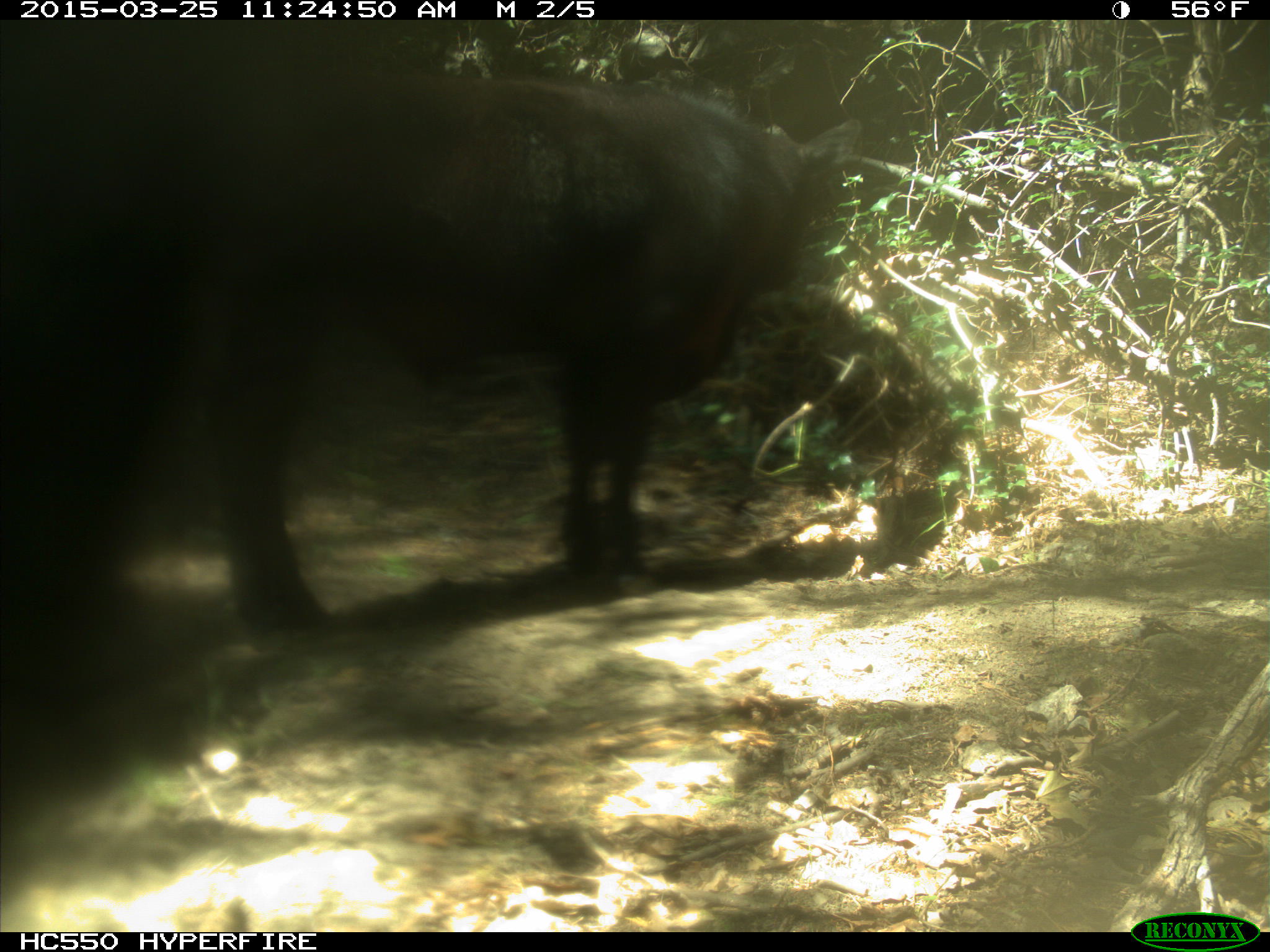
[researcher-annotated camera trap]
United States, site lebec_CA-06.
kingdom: Animalia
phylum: Chordata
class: Mammalia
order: Artiodactyla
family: Bovidae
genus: Bos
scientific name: Bos taurus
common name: domestic cow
Bos taurus (domestic cow).